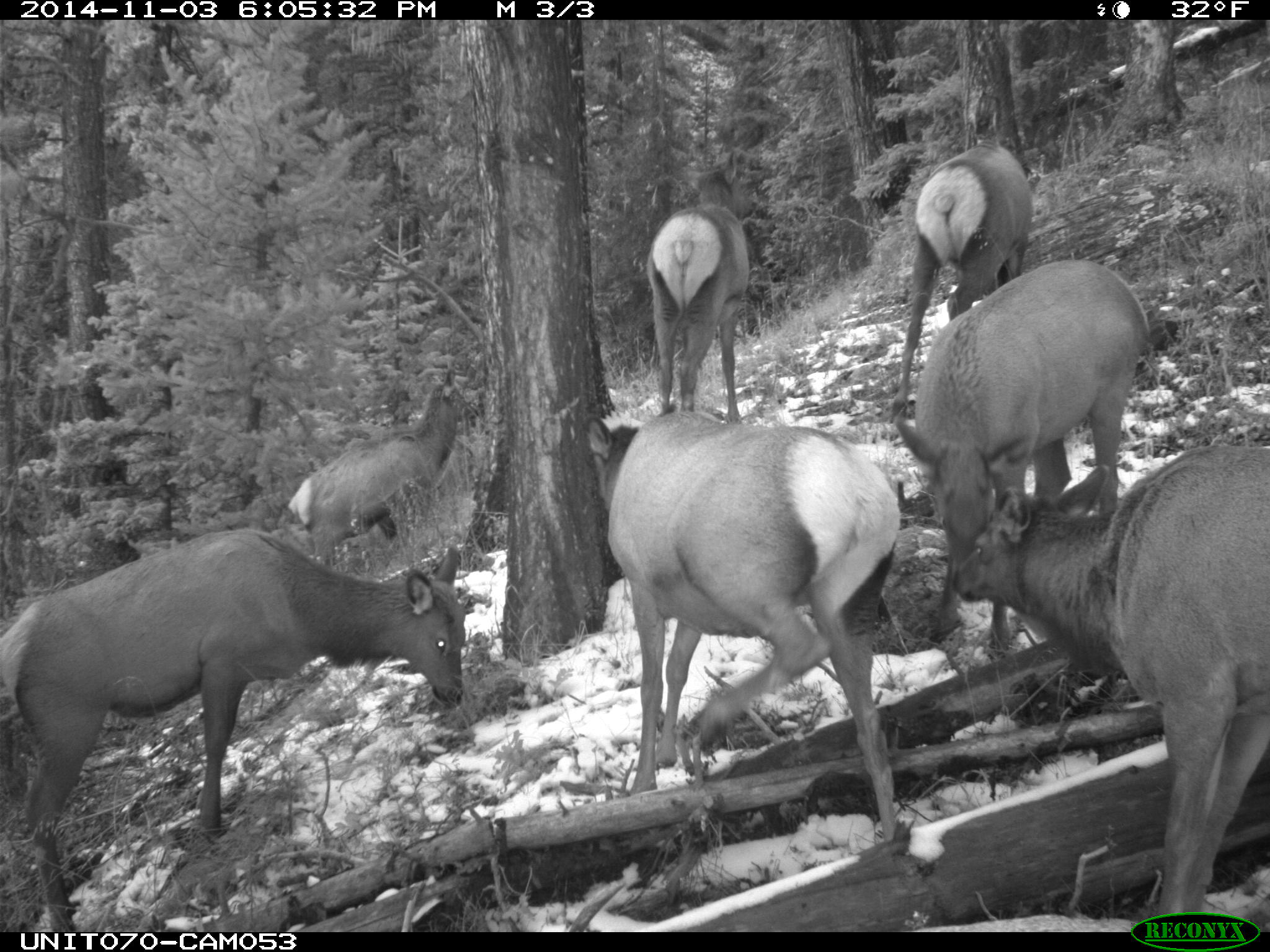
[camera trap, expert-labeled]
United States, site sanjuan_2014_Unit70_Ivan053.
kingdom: Animalia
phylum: Chordata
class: Mammalia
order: Artiodactyla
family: Cervidae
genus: Cervus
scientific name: Cervus elaphus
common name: red deer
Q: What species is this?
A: Cervus elaphus (red deer).